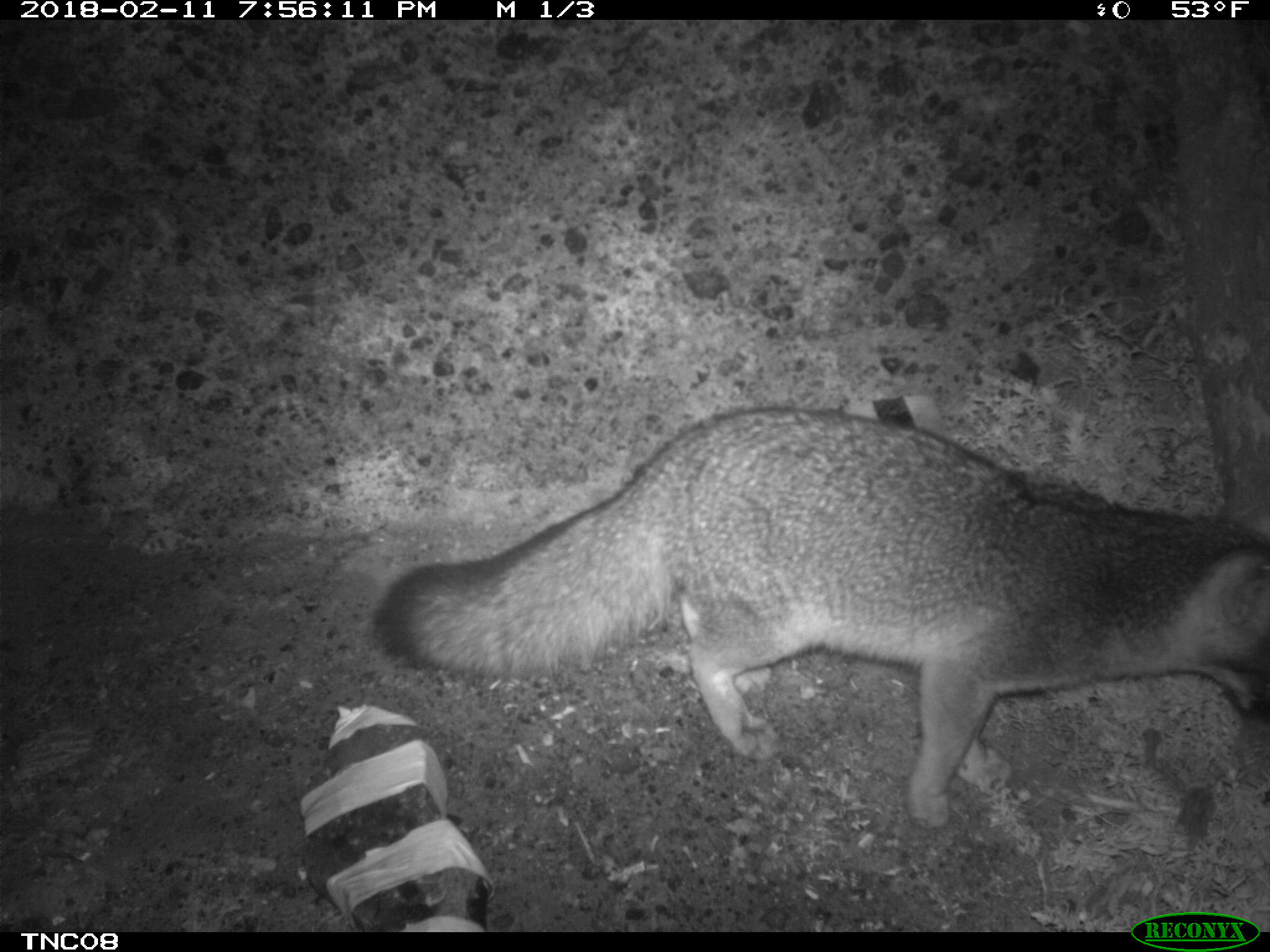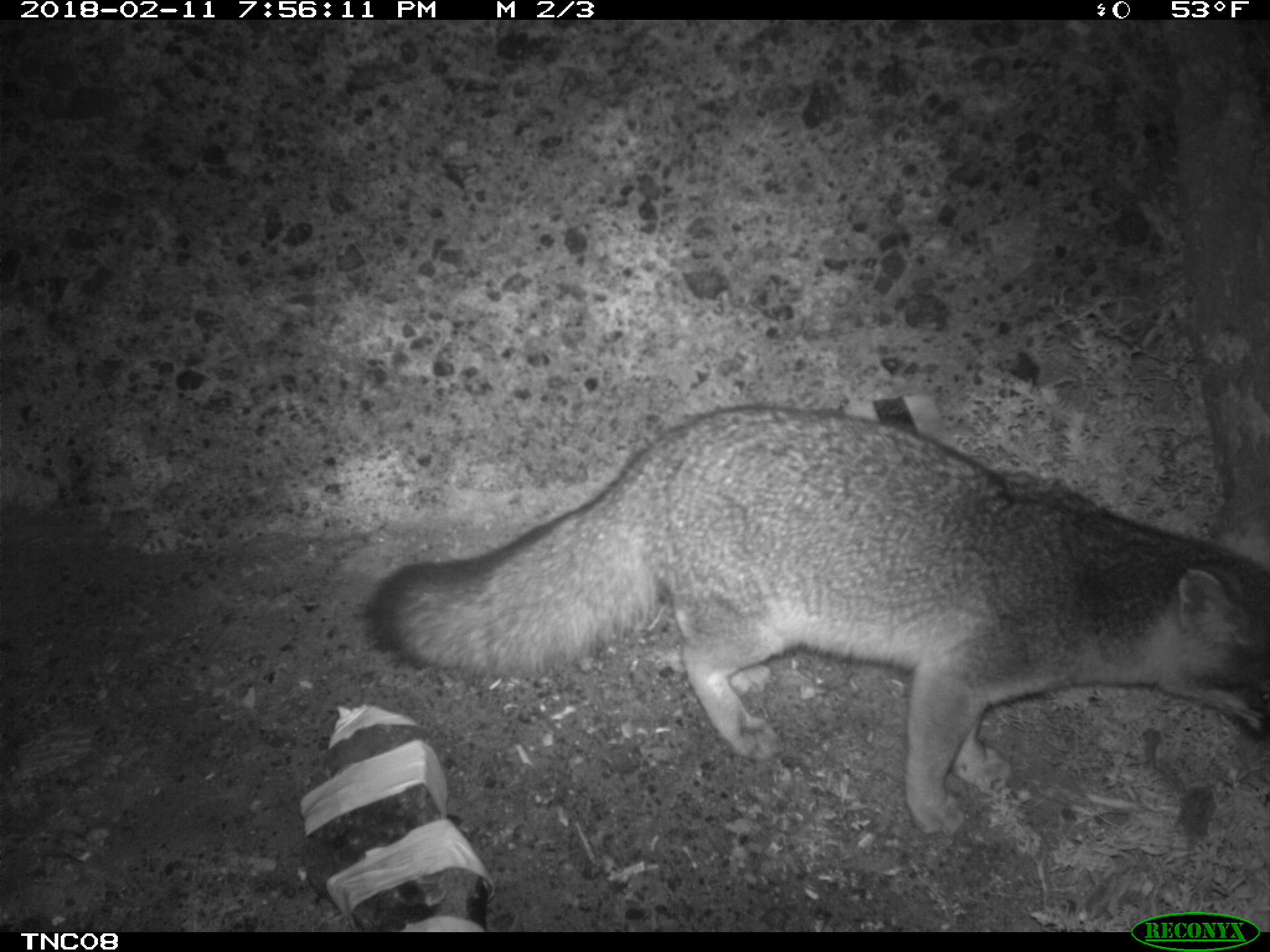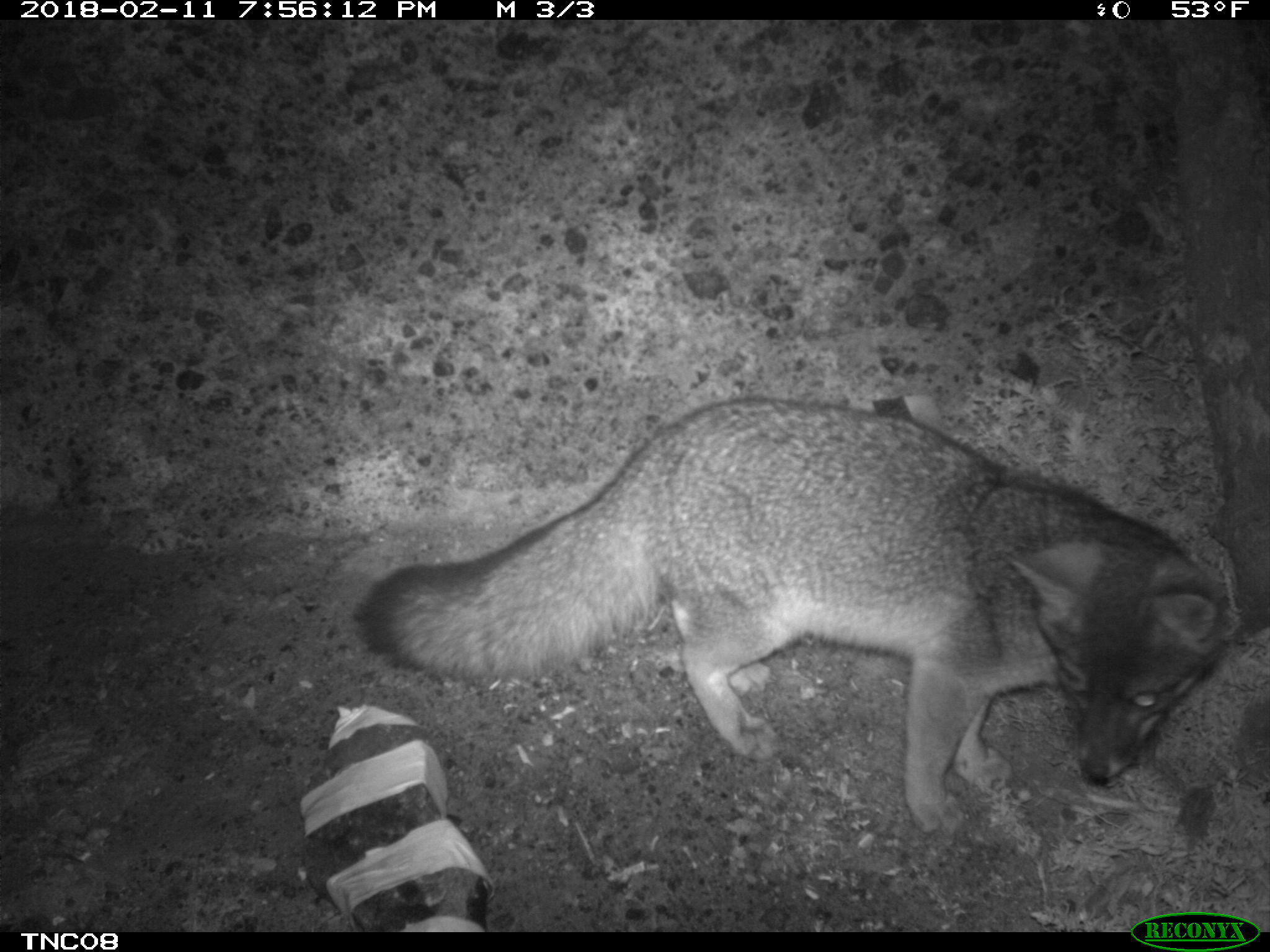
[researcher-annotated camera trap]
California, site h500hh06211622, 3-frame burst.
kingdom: Animalia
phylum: Chordata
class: Mammalia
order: Carnivora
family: Canidae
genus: Urocyon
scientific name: Urocyon littoralis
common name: island fox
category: fox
Fox (island fox) (Urocyon littoralis).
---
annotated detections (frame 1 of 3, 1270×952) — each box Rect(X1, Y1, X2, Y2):
fox: Rect(371, 405, 1267, 827)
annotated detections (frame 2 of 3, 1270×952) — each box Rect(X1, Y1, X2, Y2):
fox: Rect(366, 402, 1269, 836)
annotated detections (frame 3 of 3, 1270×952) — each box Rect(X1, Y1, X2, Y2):
fox: Rect(357, 394, 1228, 835)